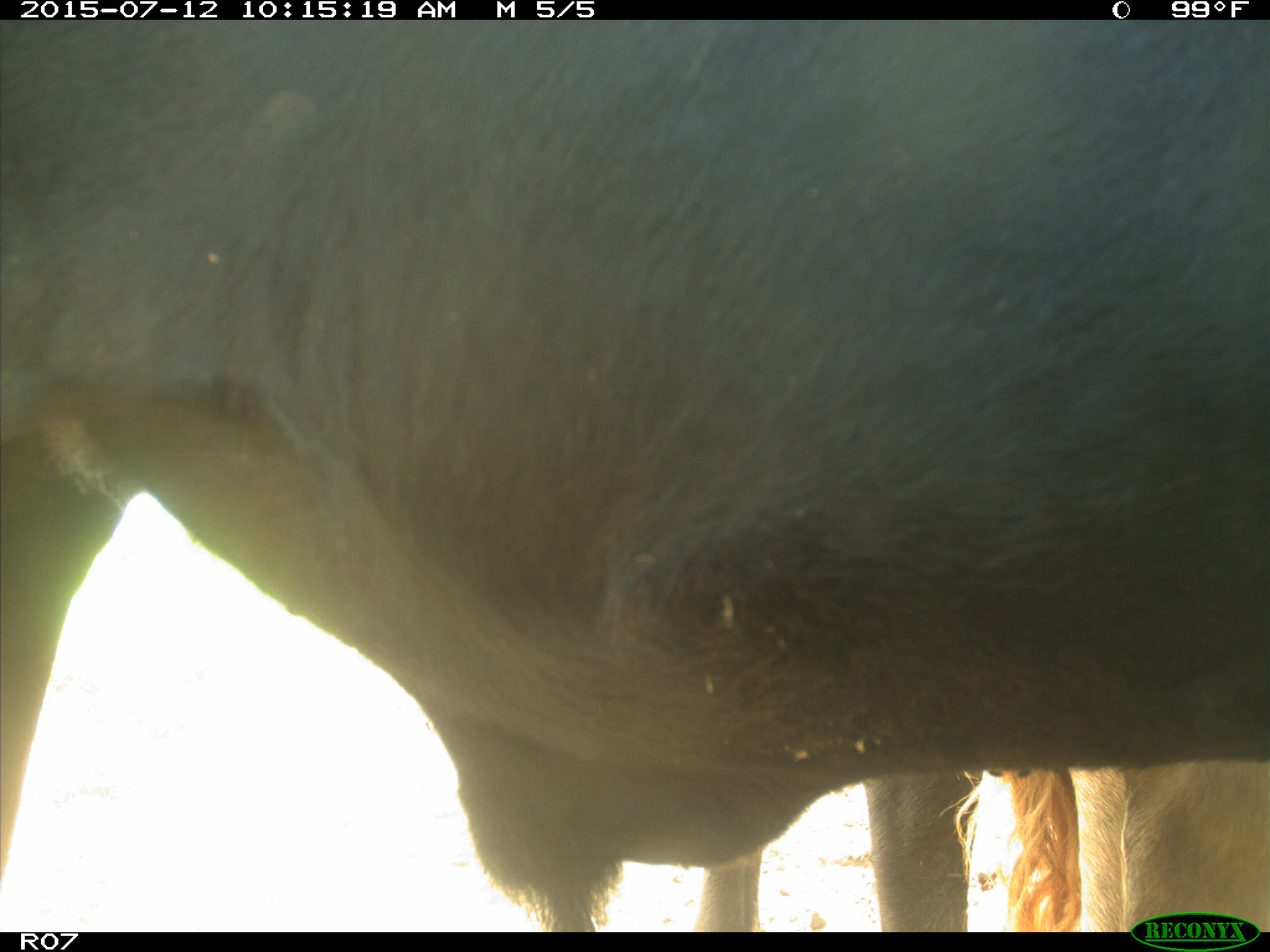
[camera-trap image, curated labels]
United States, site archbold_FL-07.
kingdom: Animalia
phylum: Chordata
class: Mammalia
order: Artiodactyla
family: Bovidae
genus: Bos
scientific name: Bos taurus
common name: domestic cow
Bos taurus (domestic cow).